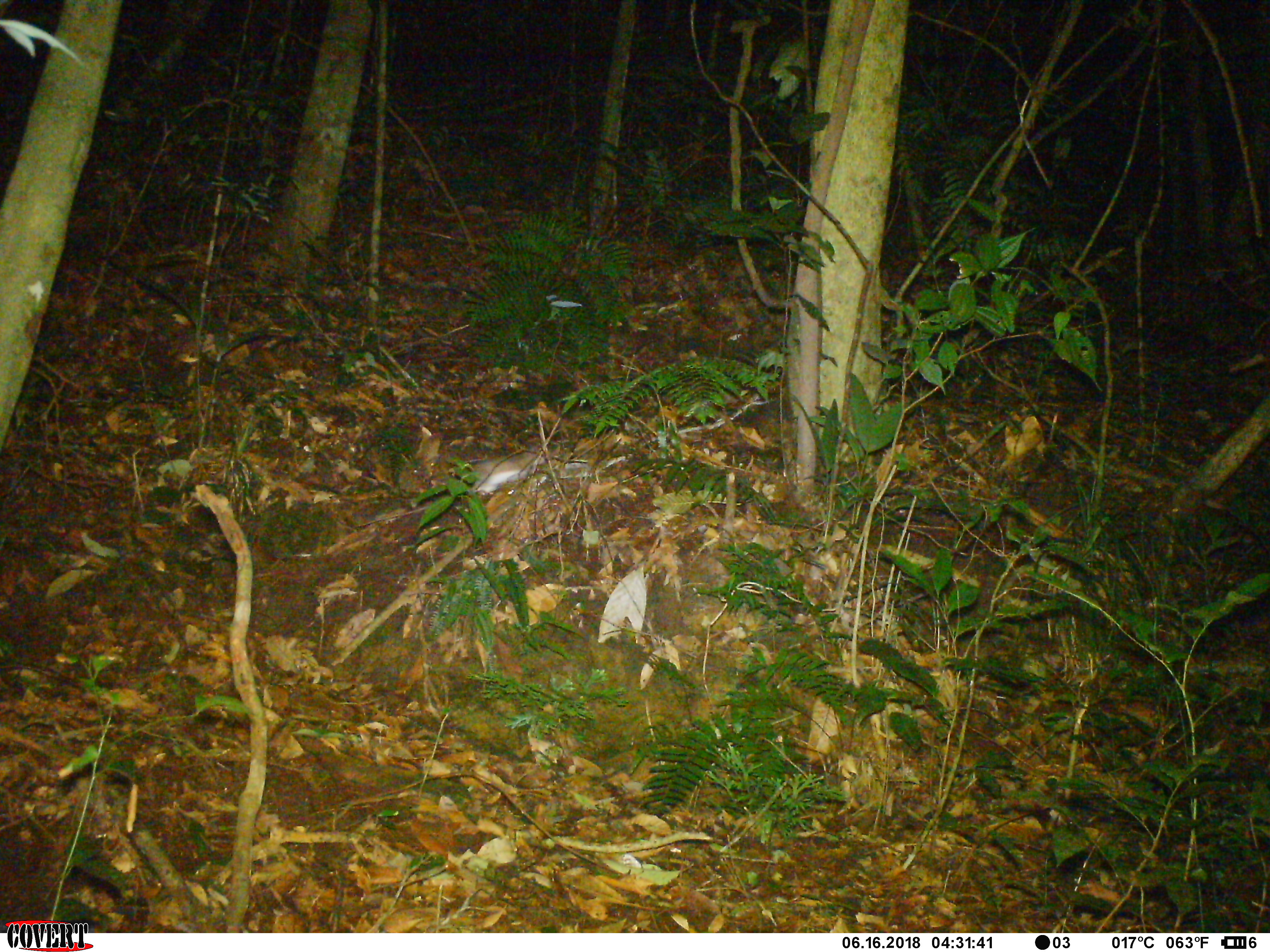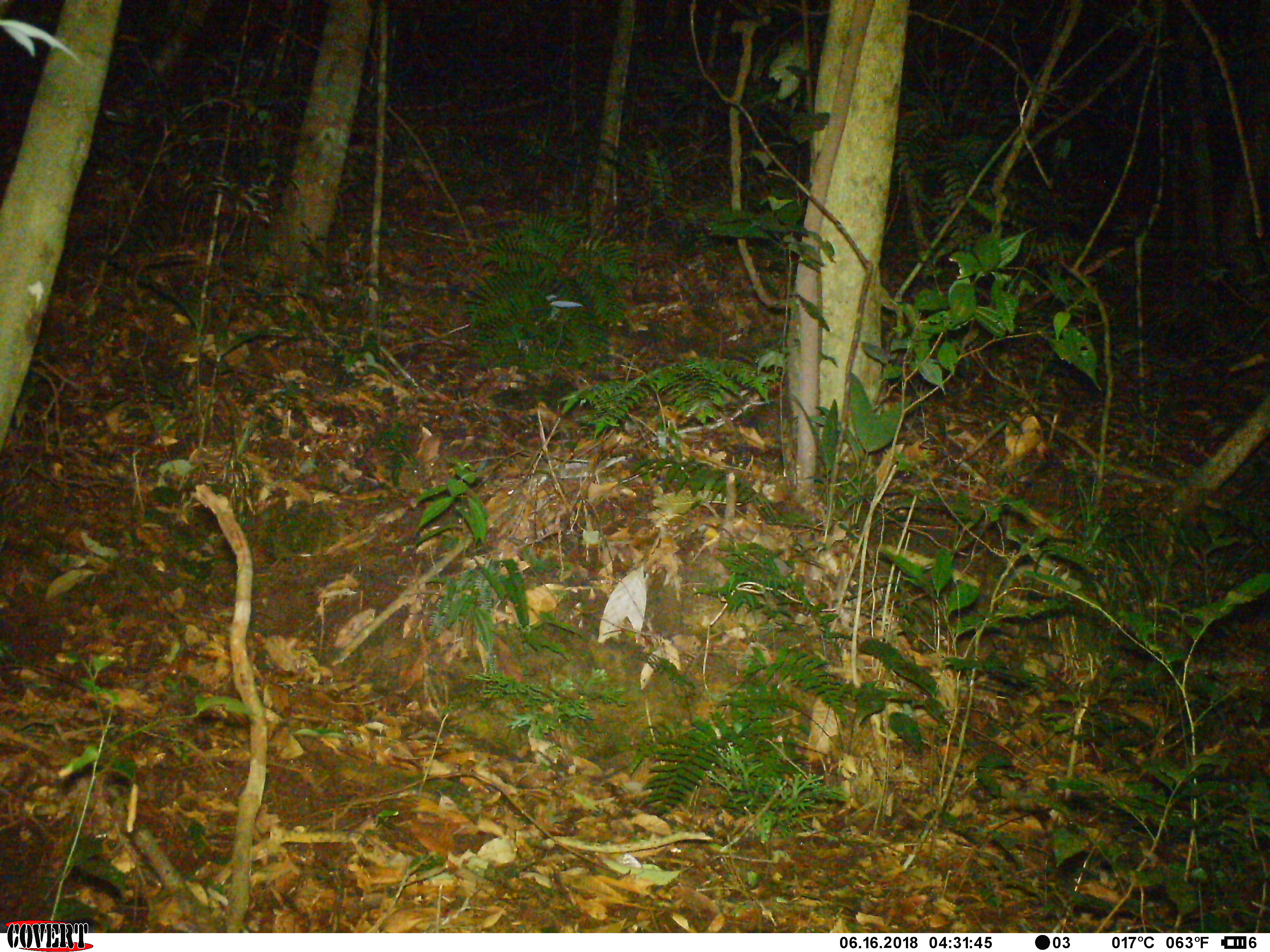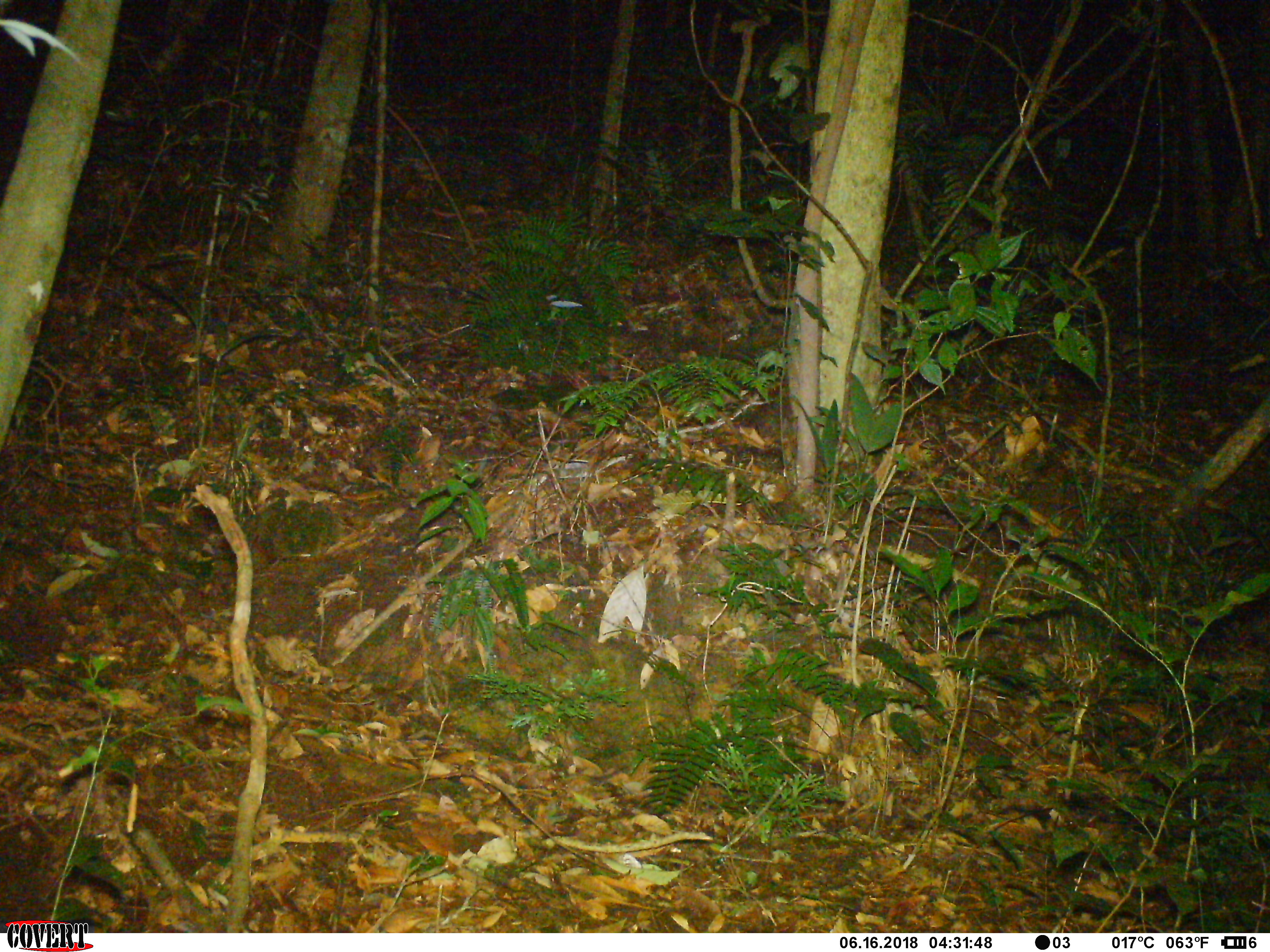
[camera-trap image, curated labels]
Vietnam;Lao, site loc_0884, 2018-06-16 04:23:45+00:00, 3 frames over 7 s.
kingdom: Animalia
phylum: Chordata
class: Mammalia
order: Rodentia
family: Muridae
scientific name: Muridae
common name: old-world mice and rats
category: unidentified murid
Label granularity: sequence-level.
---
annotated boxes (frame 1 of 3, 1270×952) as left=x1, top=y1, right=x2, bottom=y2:
unidentified murid: left=353, top=441, right=546, bottom=528